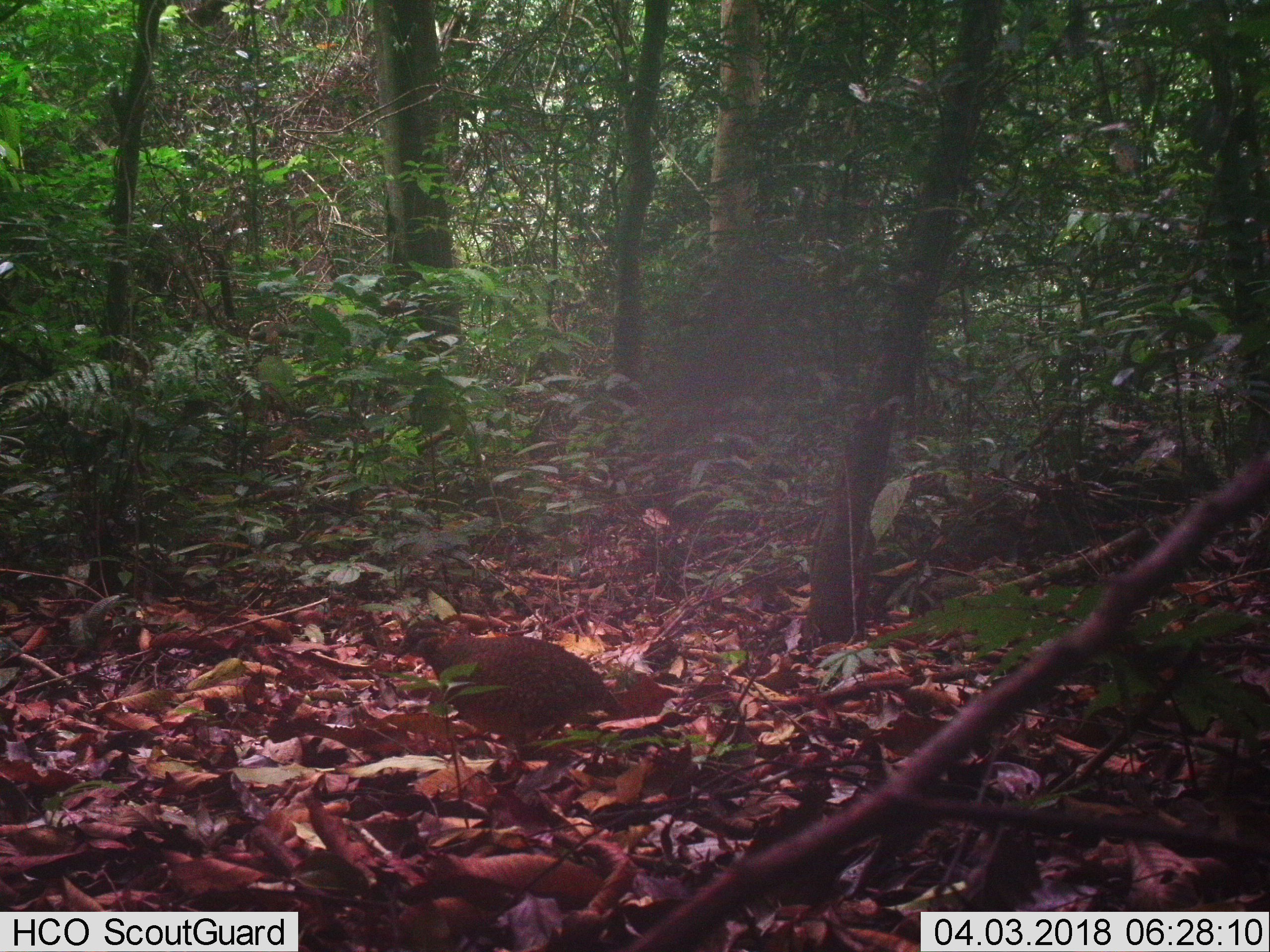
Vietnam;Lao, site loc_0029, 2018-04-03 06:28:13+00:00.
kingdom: Animalia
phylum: Chordata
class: Aves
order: Galliformes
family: Phasianidae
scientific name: Phasianidae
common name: partridge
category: unidentified partridge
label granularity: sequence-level